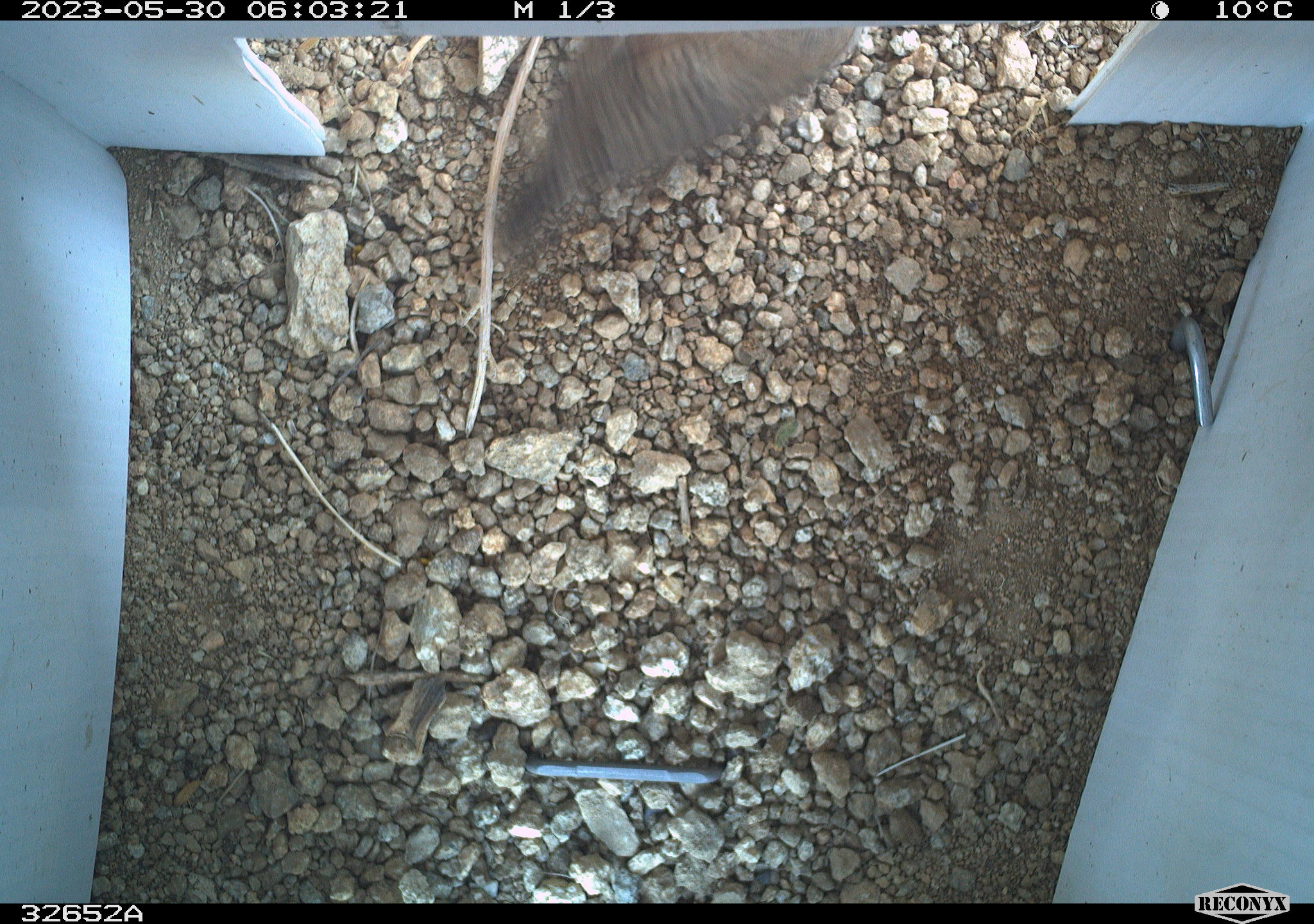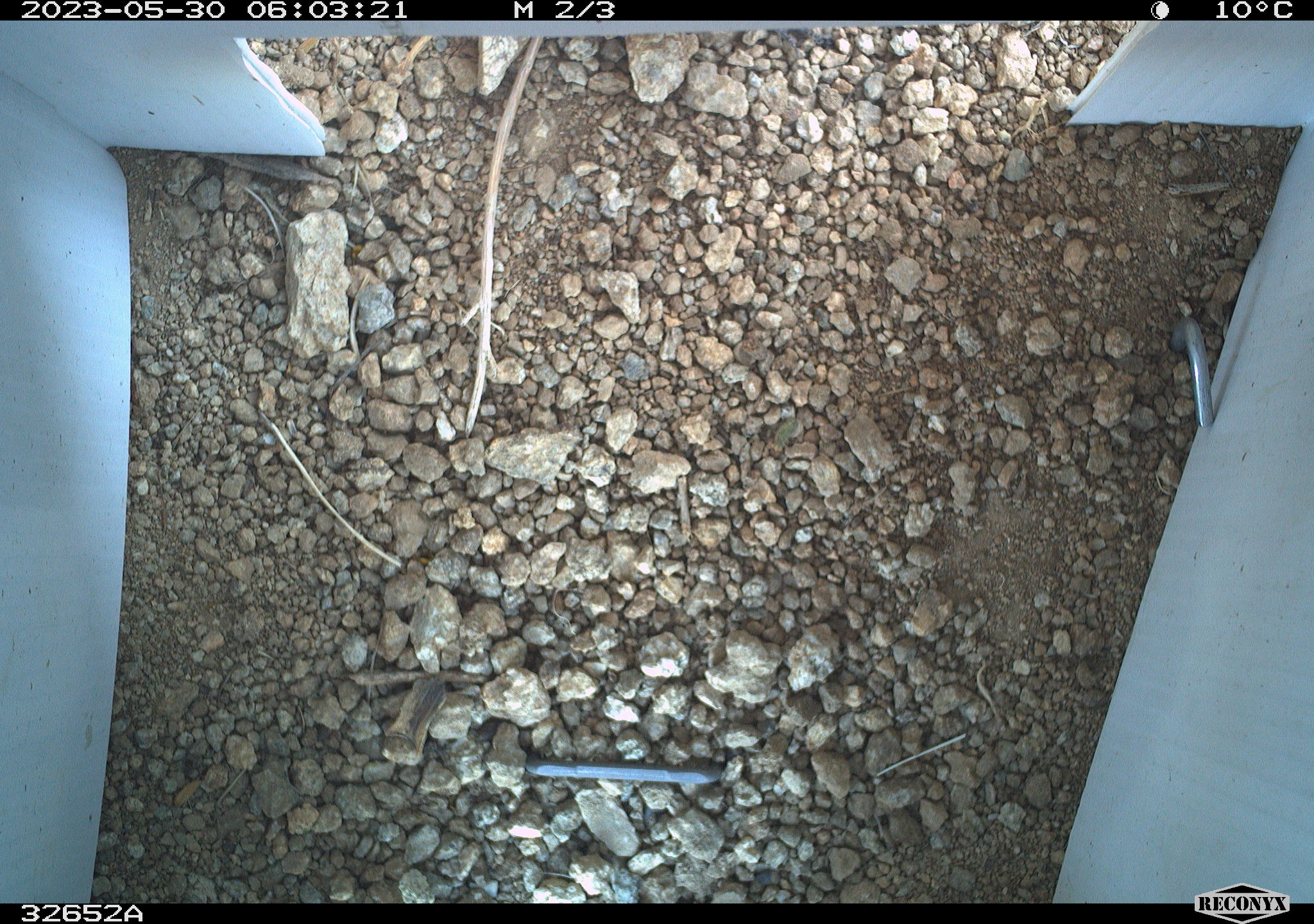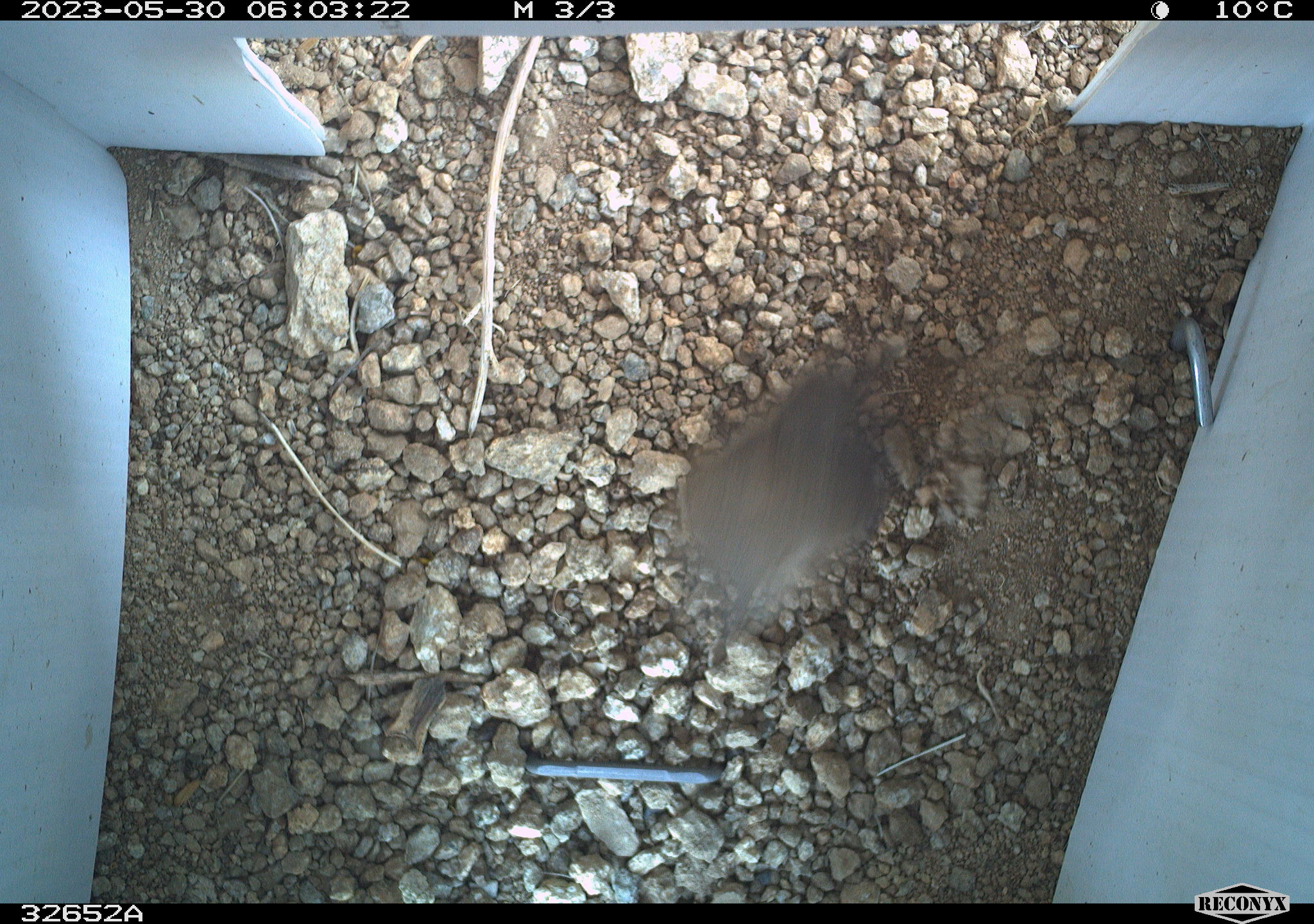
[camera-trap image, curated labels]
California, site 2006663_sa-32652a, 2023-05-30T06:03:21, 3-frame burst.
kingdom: Animalia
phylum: Chordata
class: Aves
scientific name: Aves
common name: bird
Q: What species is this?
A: Bird (Aves).